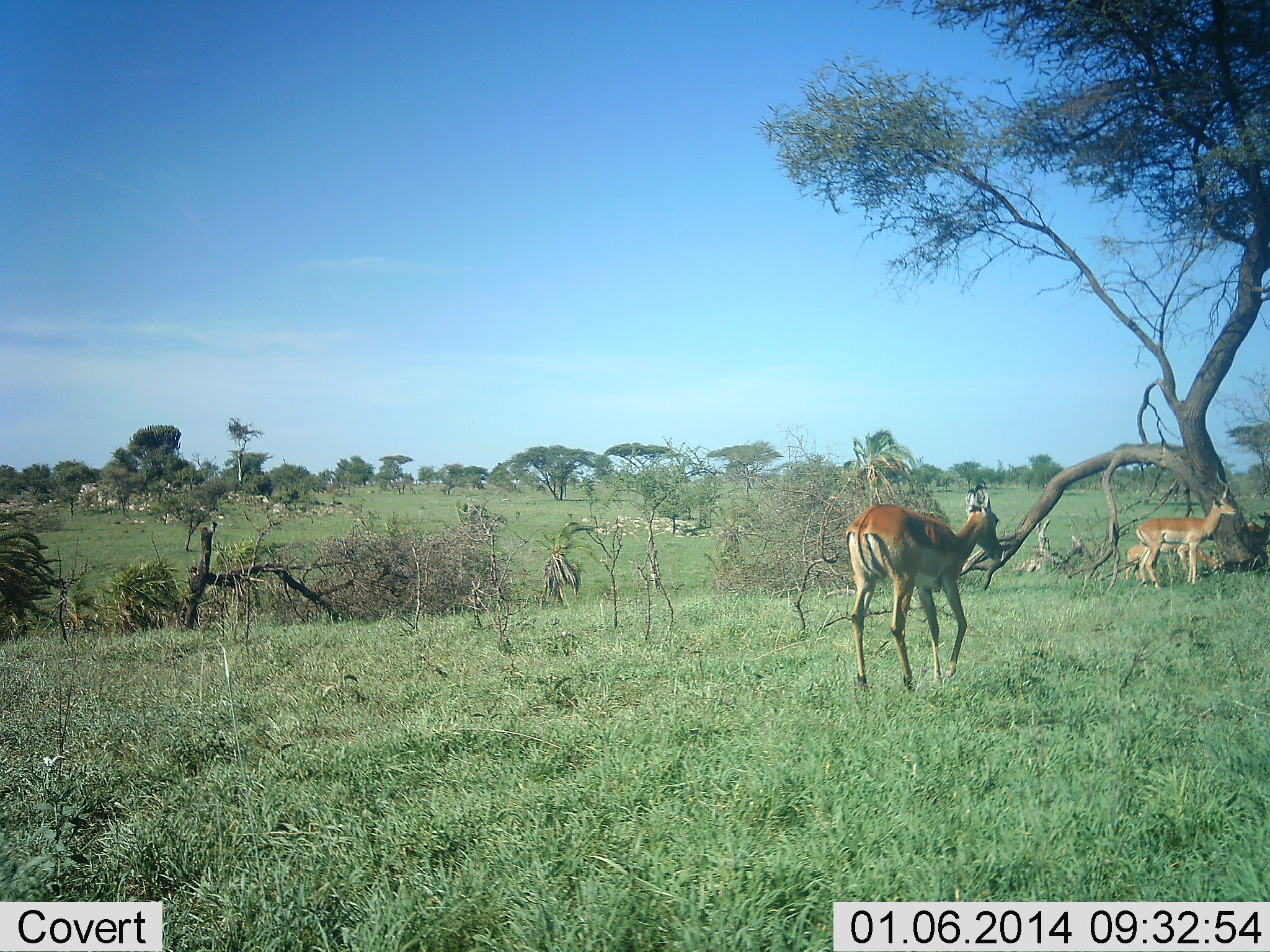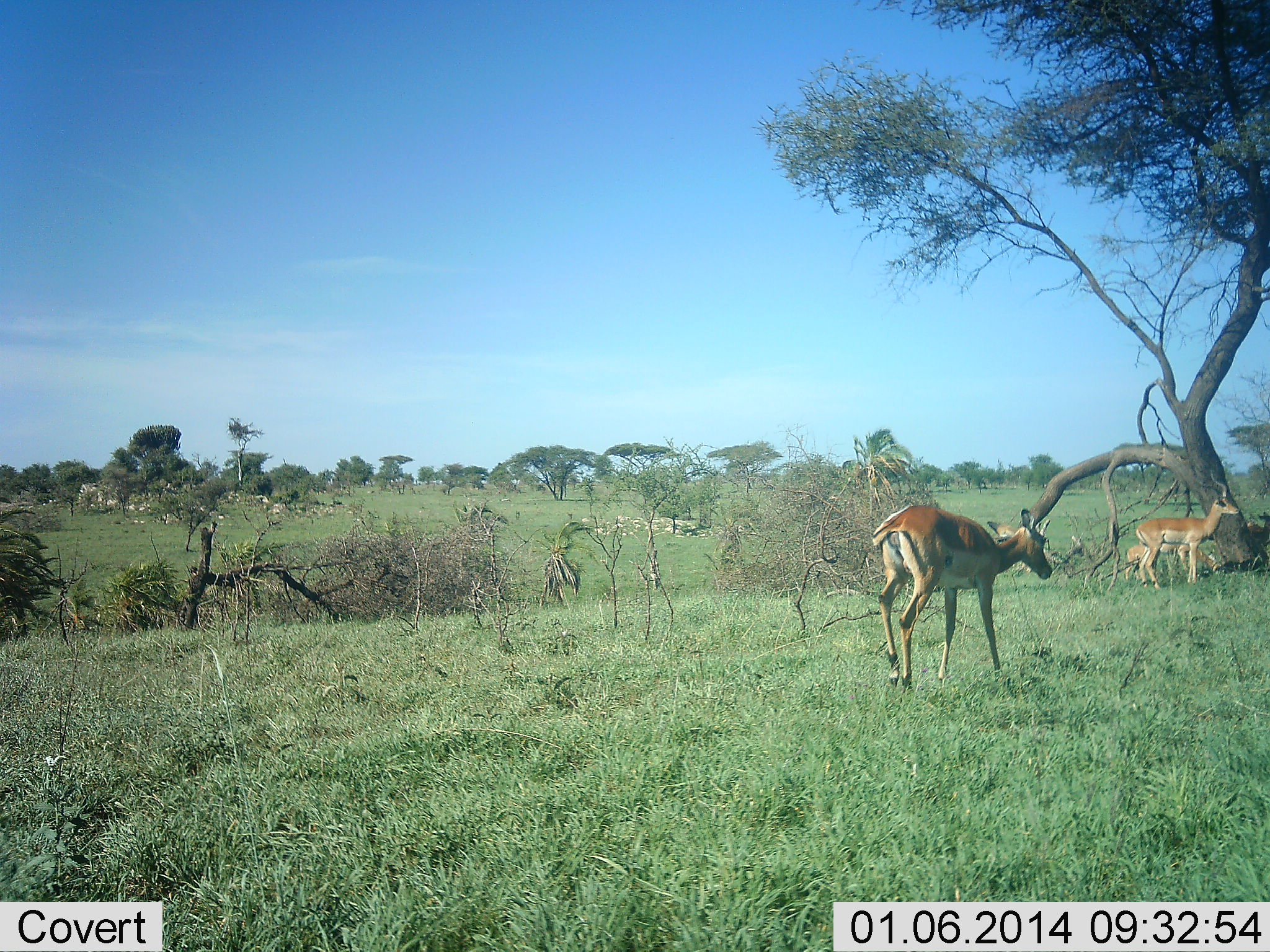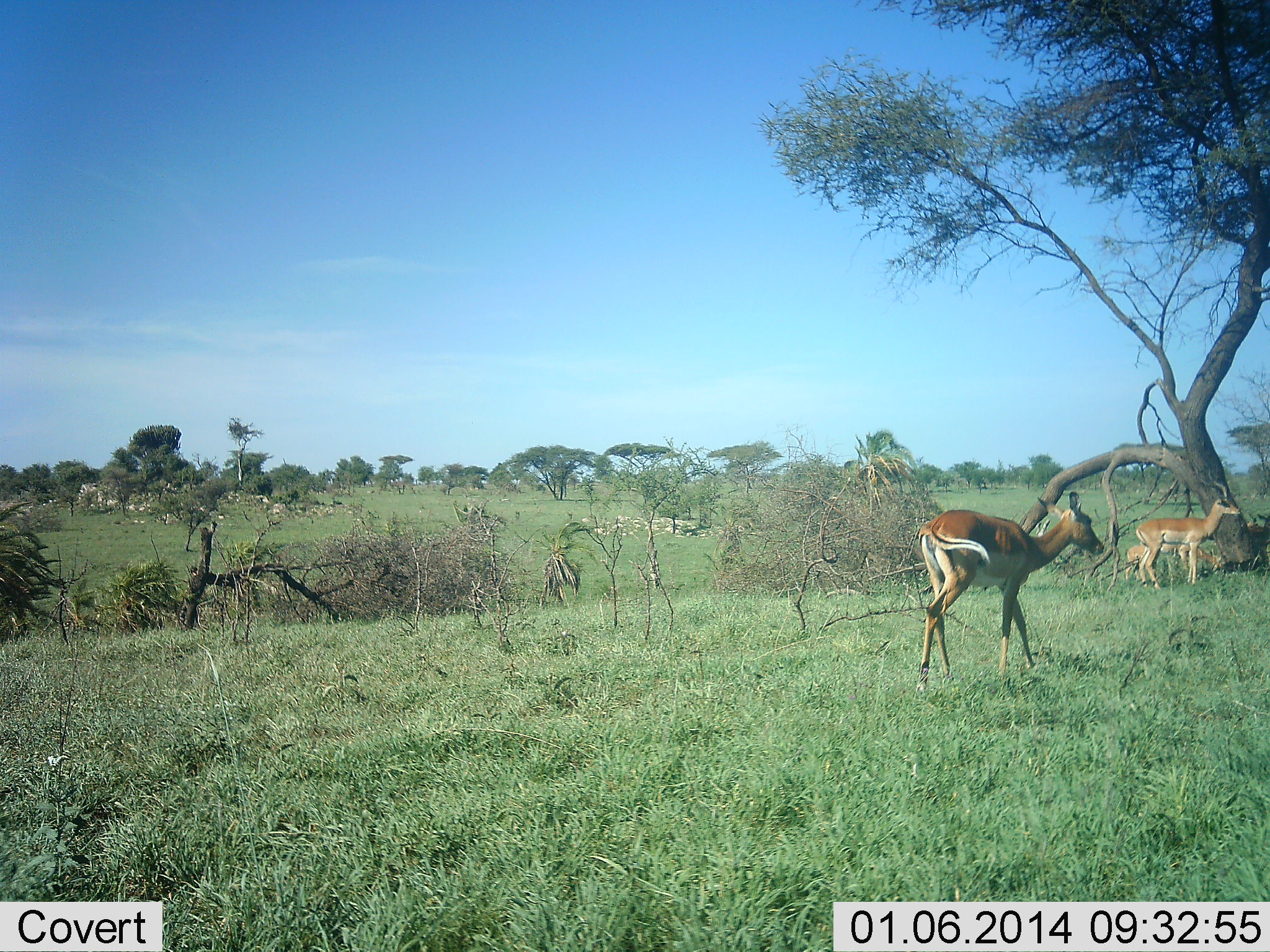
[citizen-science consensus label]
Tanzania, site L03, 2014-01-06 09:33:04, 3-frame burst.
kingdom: Animalia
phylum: Chordata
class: Mammalia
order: Artiodactyla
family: Bovidae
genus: Aepyceros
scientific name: Aepyceros melampus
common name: impala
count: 3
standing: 90%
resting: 0%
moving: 80%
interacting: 0%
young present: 10%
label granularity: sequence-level